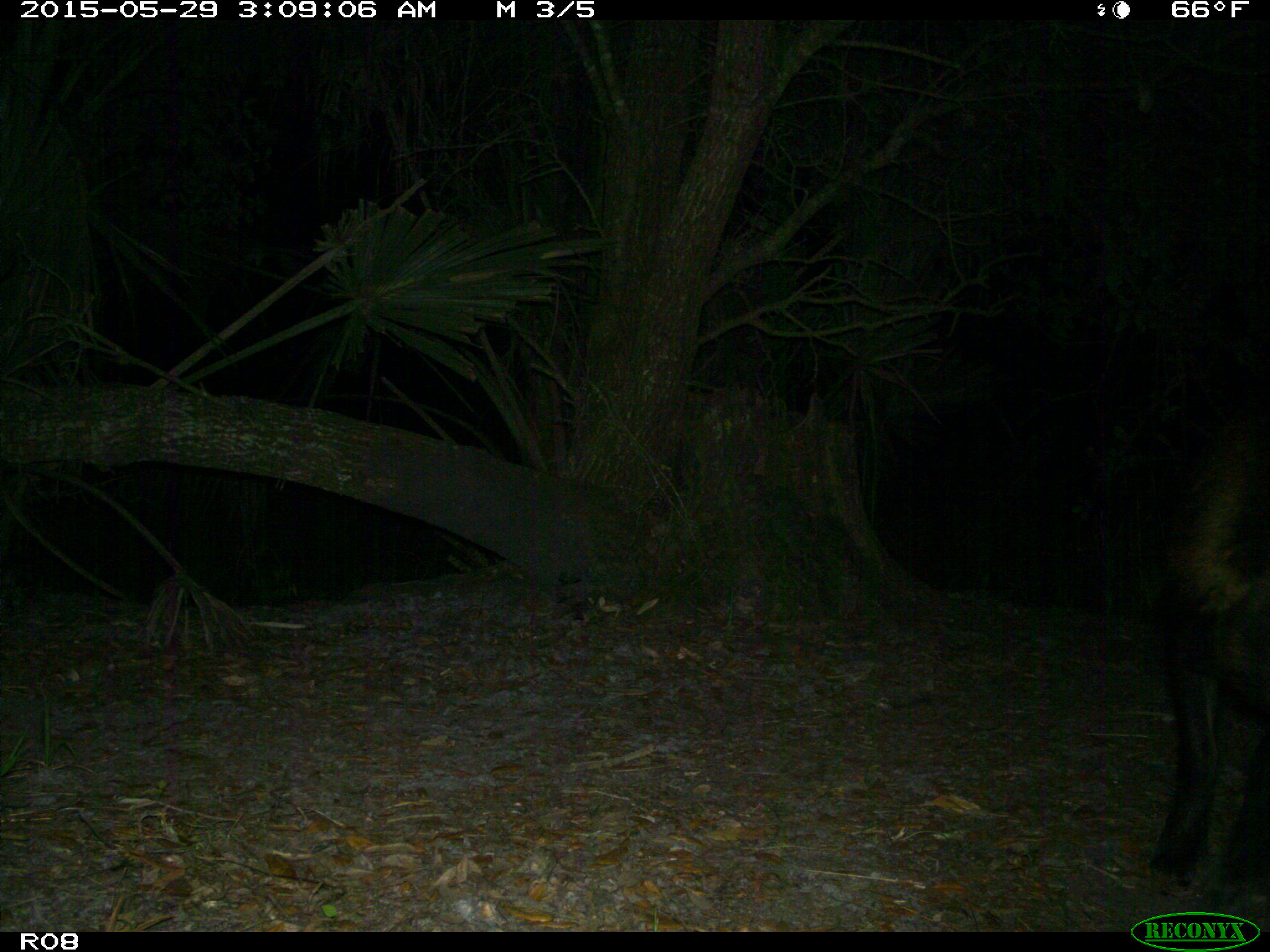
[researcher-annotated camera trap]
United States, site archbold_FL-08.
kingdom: Animalia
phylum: Chordata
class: Mammalia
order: Artiodactyla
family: Suidae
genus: Sus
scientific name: Sus scrofa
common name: wild boar